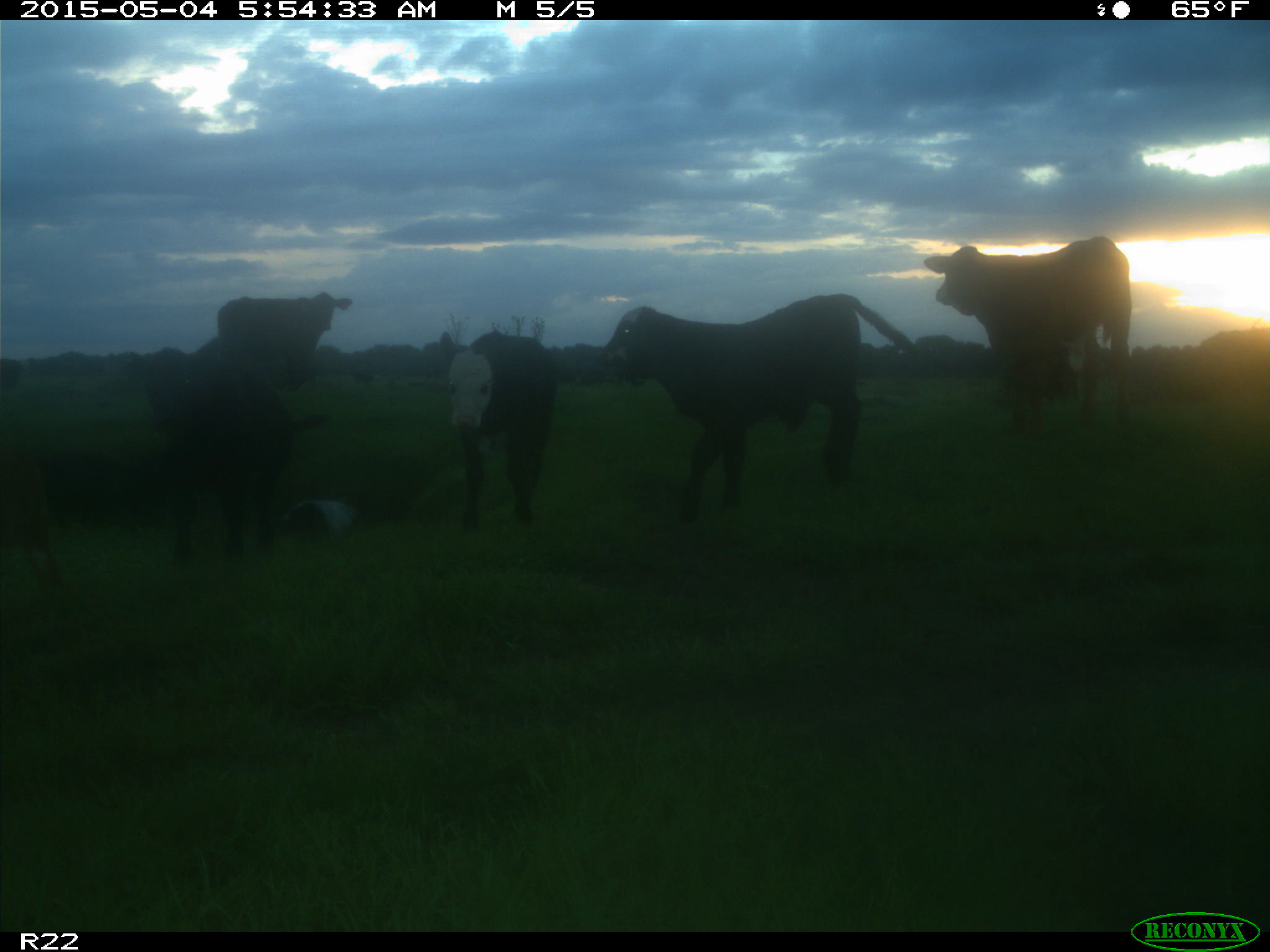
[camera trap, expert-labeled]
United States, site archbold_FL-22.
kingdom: Animalia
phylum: Chordata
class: Mammalia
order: Artiodactyla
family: Bovidae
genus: Bos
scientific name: Bos taurus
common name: domestic cow